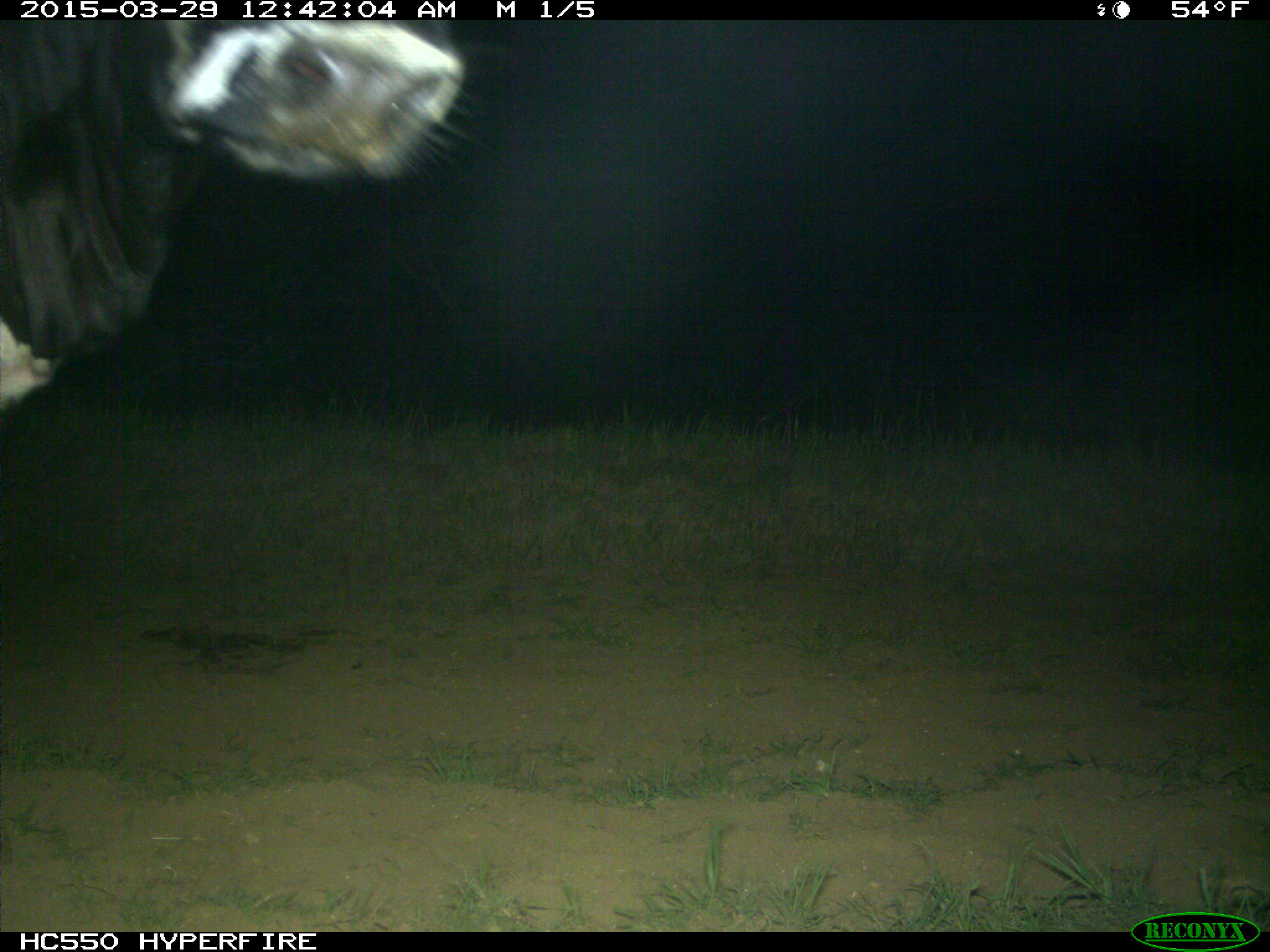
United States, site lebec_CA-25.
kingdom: Animalia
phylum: Chordata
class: Mammalia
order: Artiodactyla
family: Bovidae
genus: Bos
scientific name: Bos taurus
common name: domestic cow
Bos taurus (domestic cow).